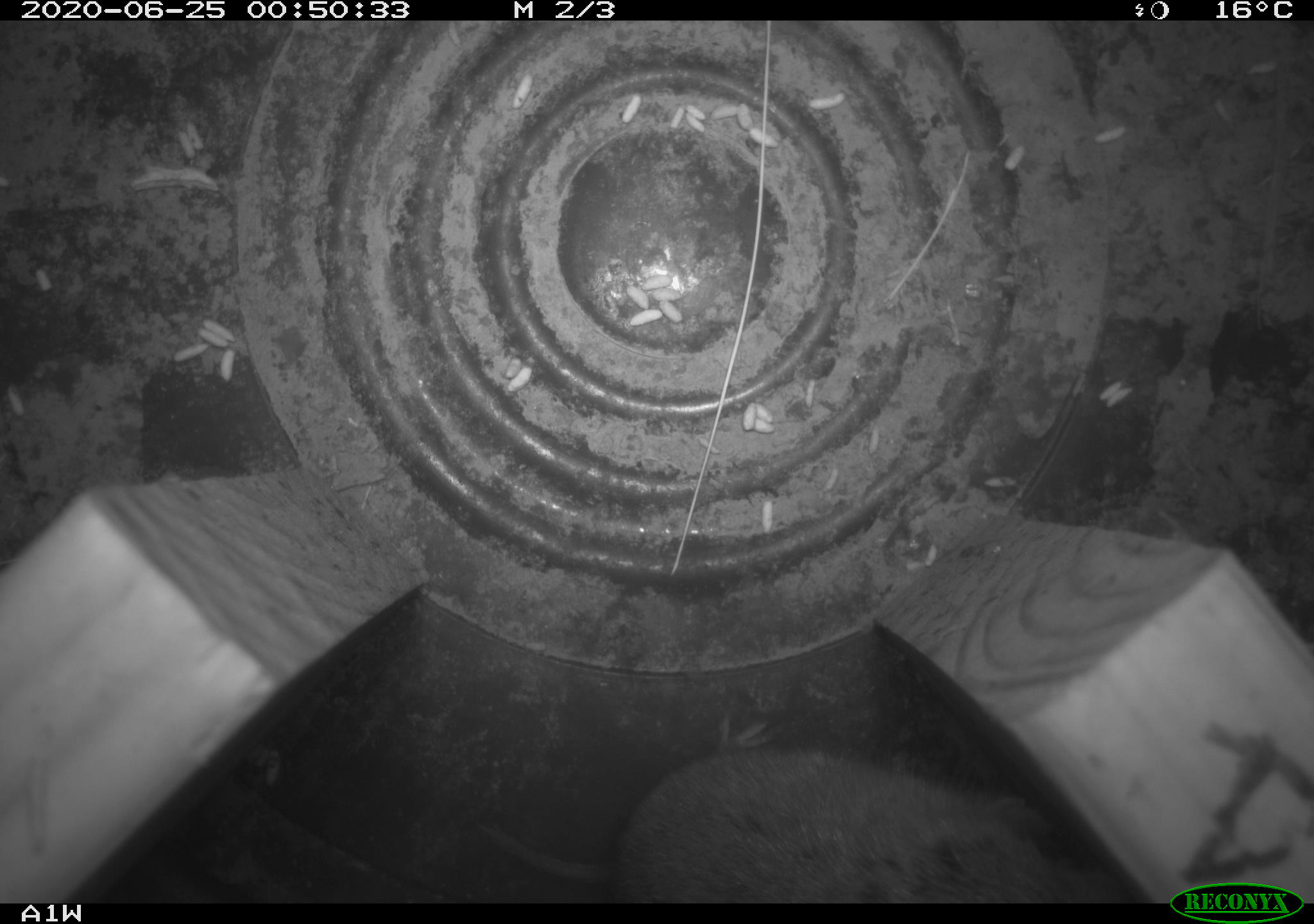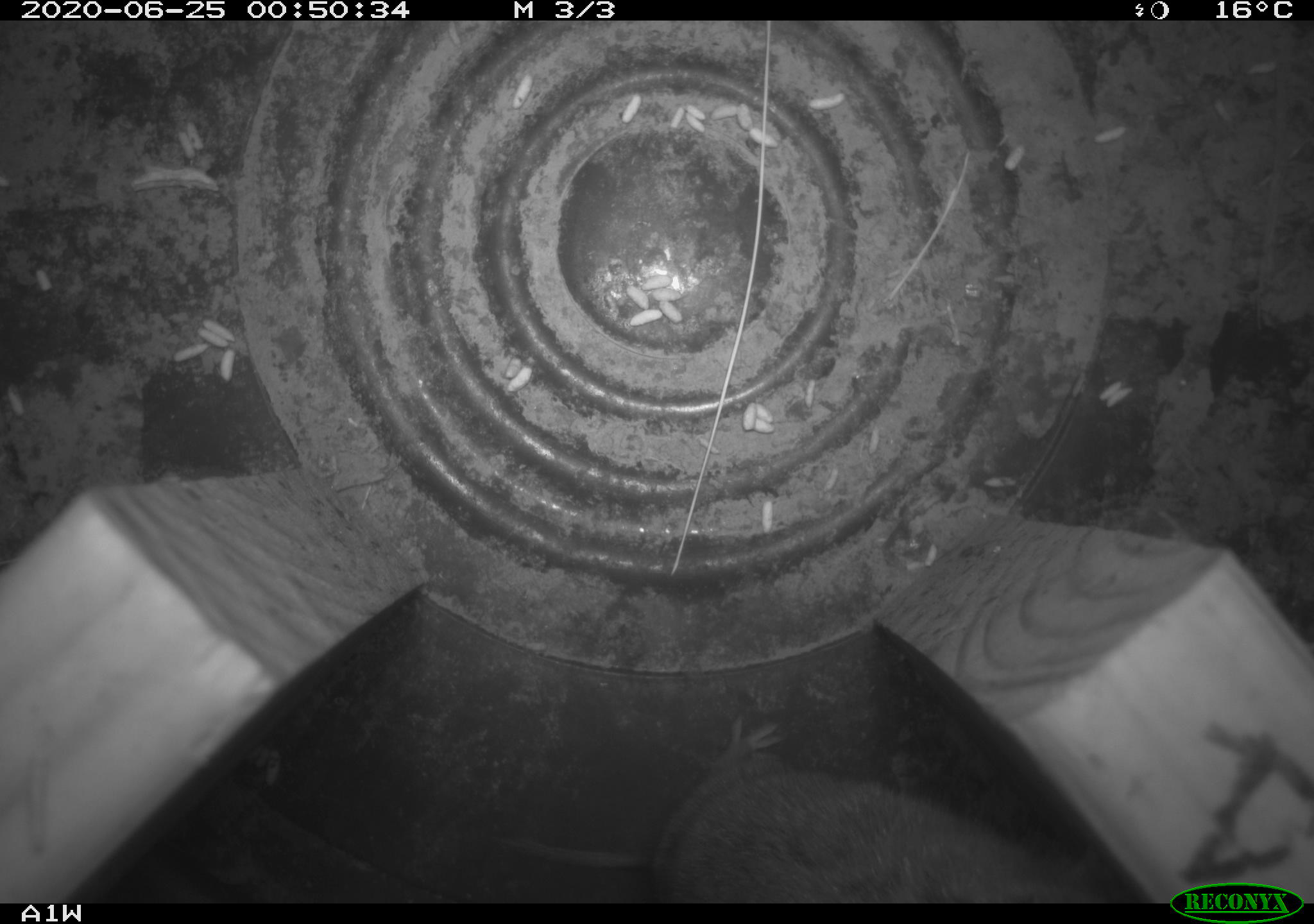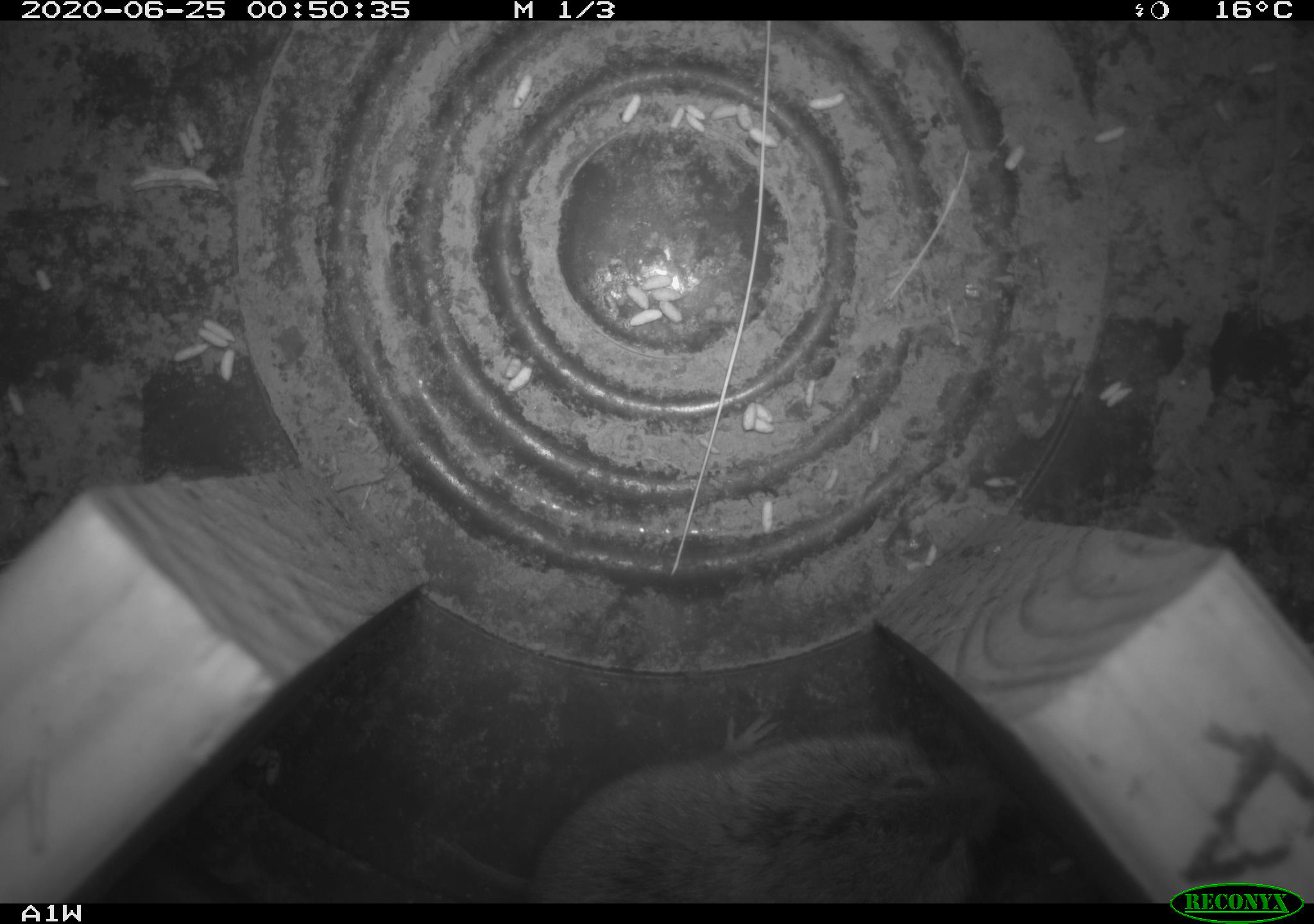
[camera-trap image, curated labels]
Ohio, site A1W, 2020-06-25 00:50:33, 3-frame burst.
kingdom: Animalia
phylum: Chordata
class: Mammalia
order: Rodentia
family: Cricetidae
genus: Microtus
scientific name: Microtus pennsylvanicus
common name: meadow vole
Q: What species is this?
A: Meadow vole (Microtus pennsylvanicus).